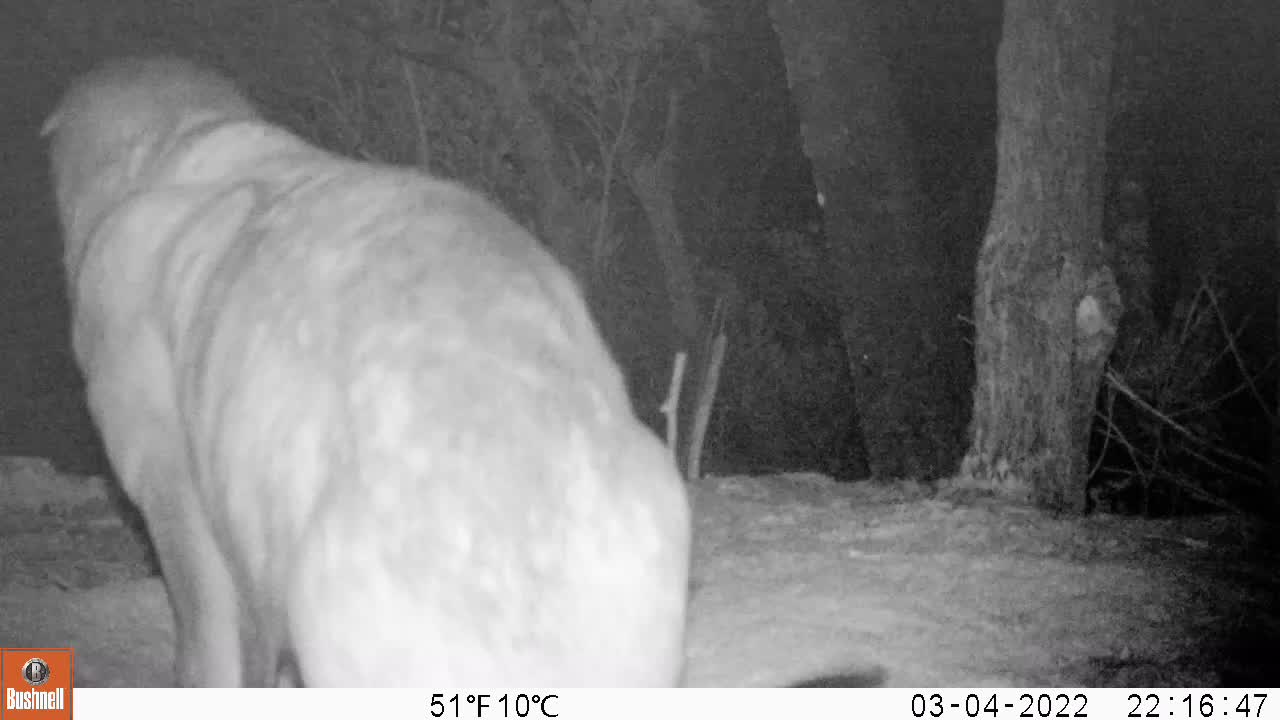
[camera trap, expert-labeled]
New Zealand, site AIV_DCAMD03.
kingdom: Animalia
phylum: Chordata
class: Mammalia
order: Carnivora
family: Otariidae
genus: Phocarctos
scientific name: Phocarctos hookeri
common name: new zealand sea lion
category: sealion